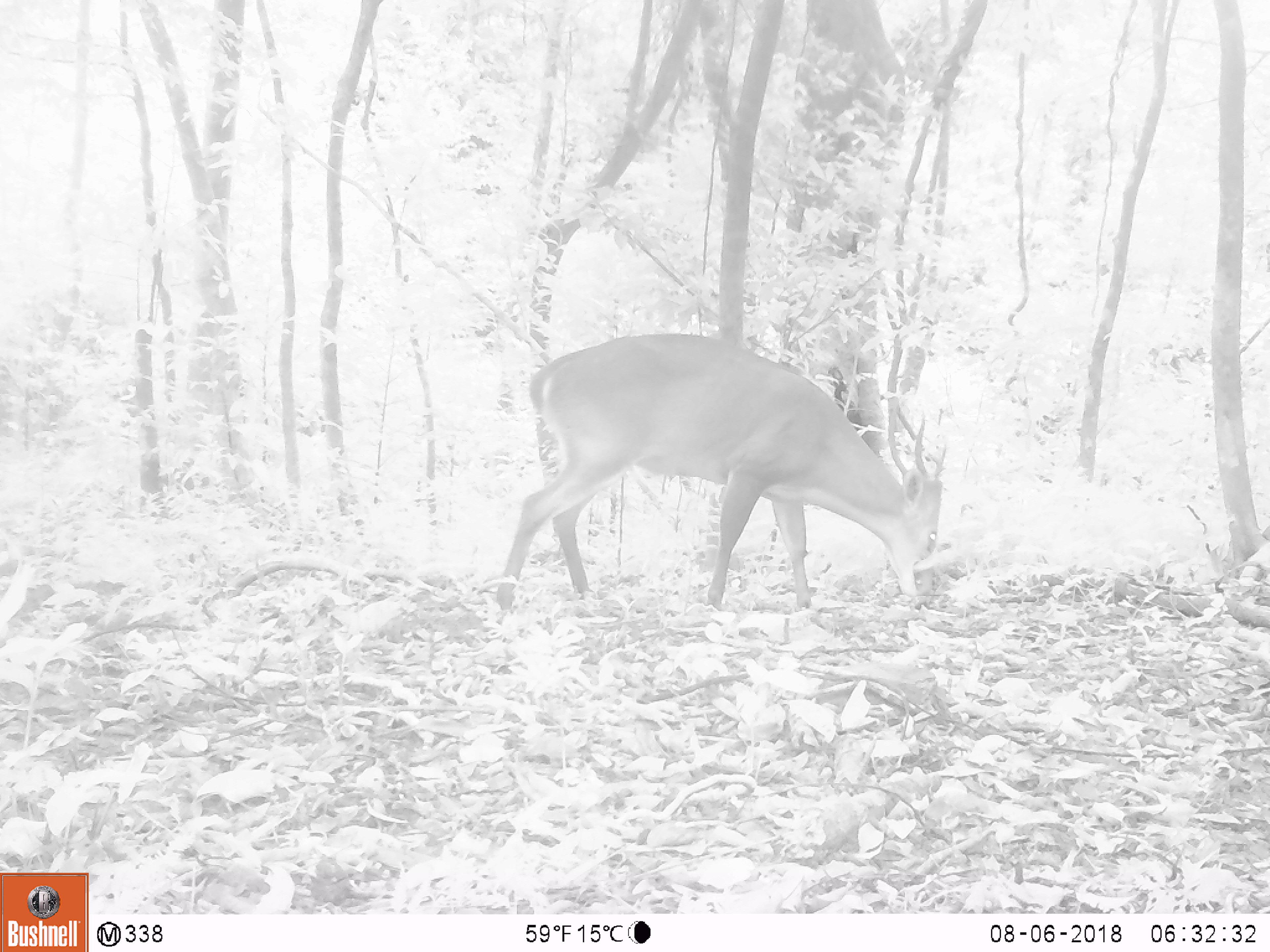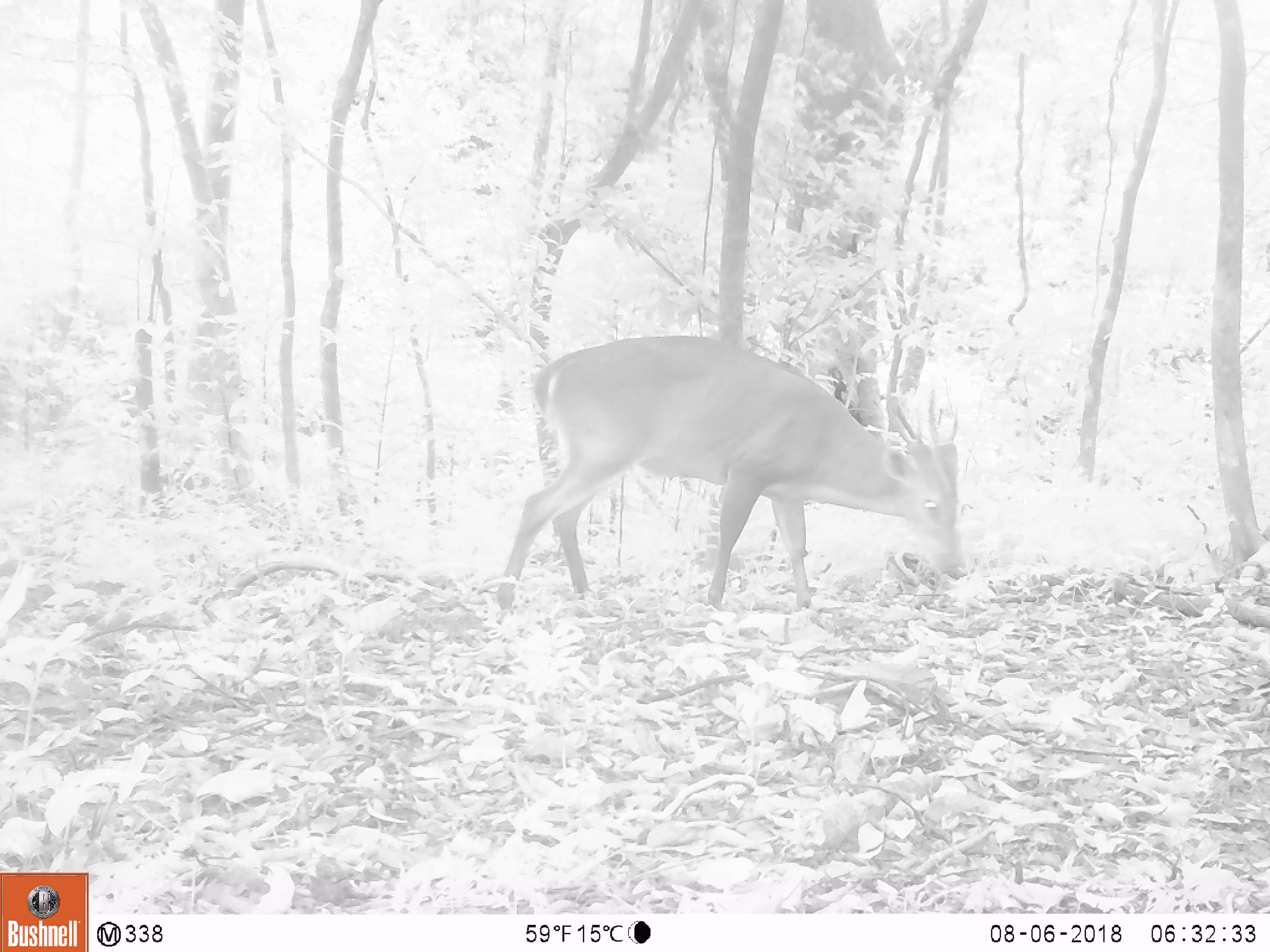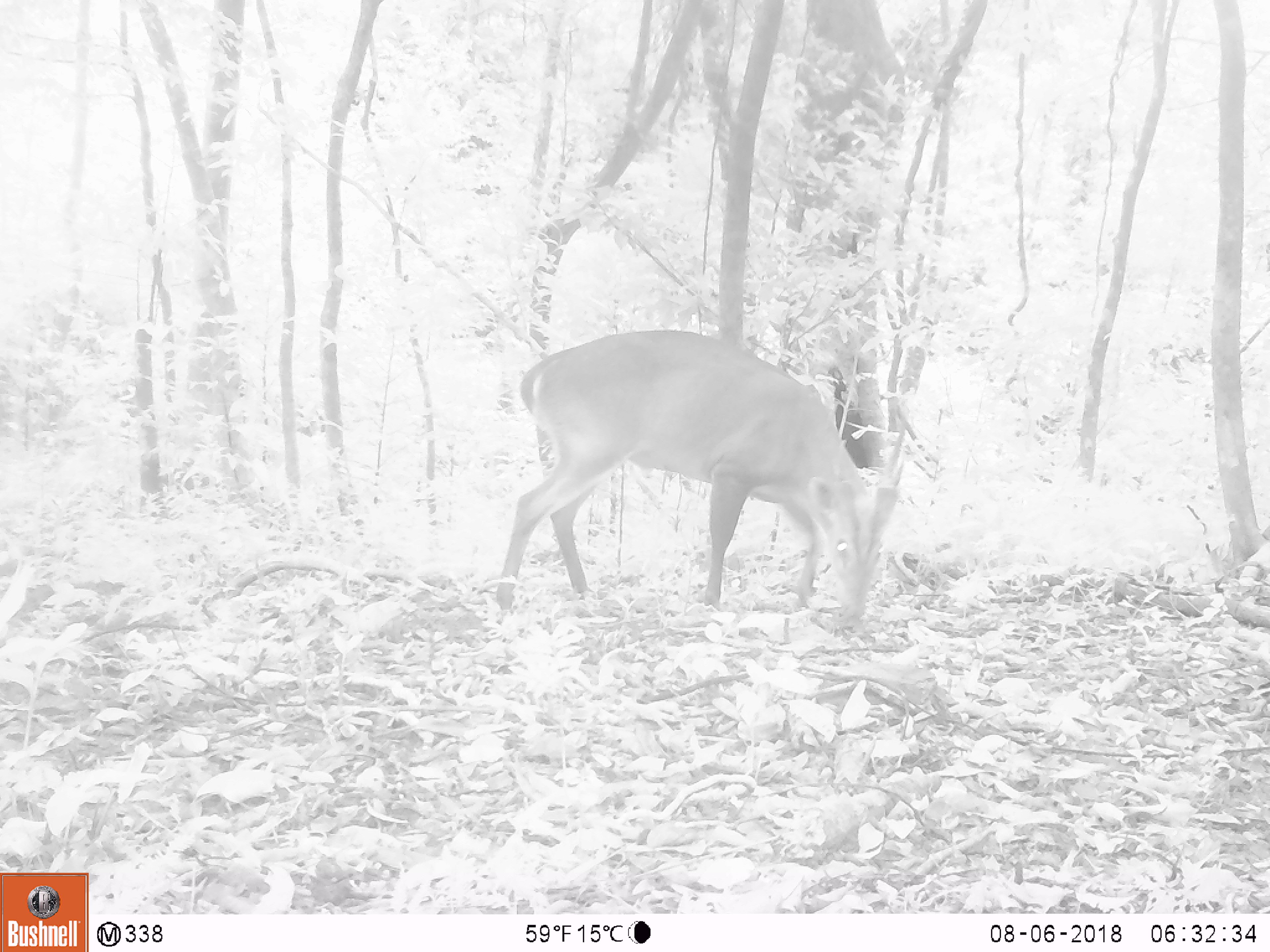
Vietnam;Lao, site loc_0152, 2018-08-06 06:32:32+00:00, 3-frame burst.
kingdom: Animalia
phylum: Chordata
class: Mammalia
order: Artiodactyla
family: Cervidae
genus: Muntiacus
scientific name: Muntiacus vuquangensis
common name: large-antlered muntjac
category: large antlered muntjac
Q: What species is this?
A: Large antlered muntjac (large-antlered muntjac) (Muntiacus vuquangensis).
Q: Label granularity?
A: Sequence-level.